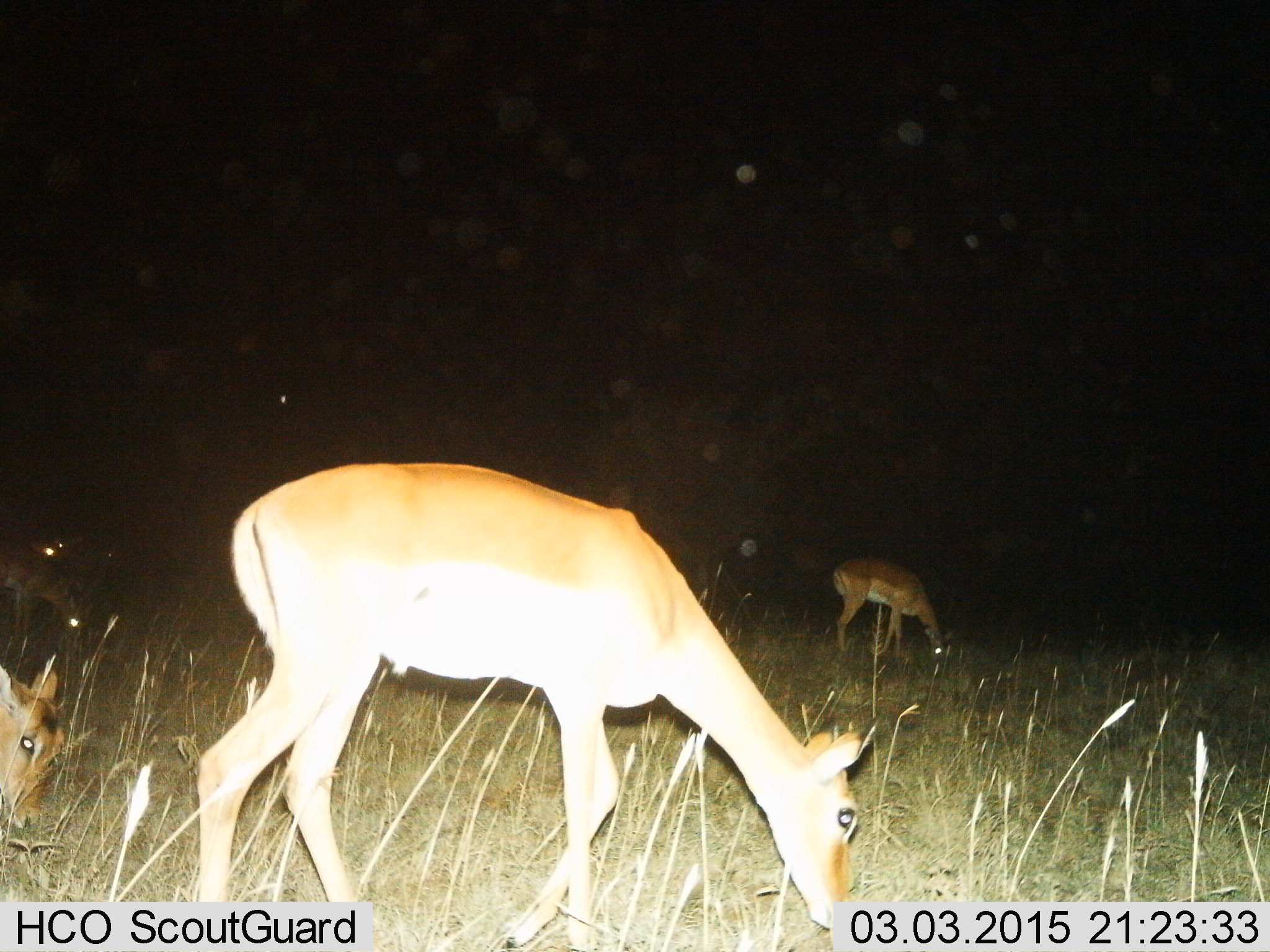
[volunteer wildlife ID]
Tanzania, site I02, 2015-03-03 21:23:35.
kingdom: Animalia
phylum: Chordata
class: Mammalia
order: Artiodactyla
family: Bovidae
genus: Aepyceros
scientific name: Aepyceros melampus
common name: impala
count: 4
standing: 40%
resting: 0%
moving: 0%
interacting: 0%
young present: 0%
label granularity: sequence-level